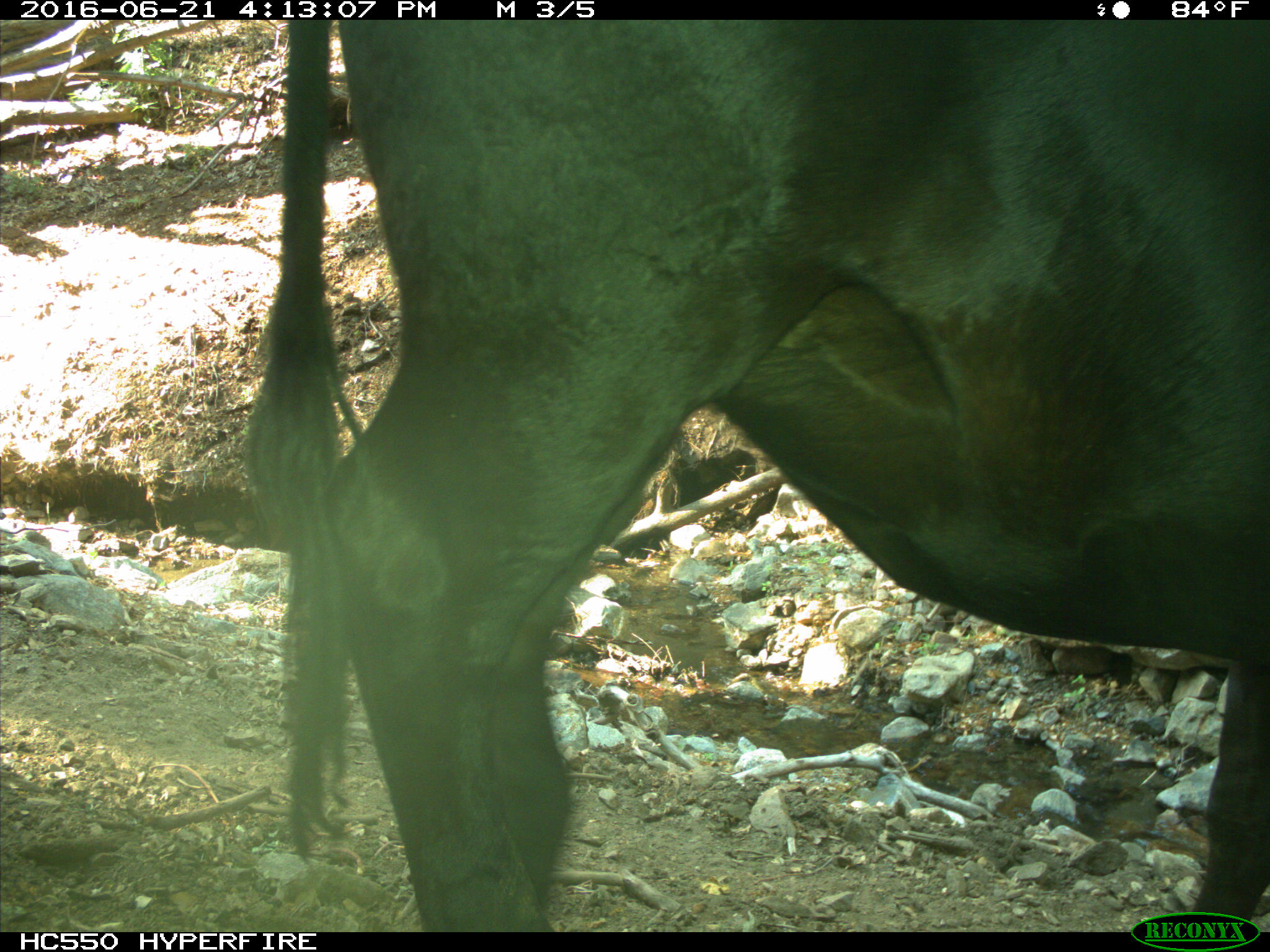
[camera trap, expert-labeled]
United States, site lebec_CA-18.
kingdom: Animalia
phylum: Chordata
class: Mammalia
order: Artiodactyla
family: Bovidae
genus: Bos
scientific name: Bos taurus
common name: domestic cow